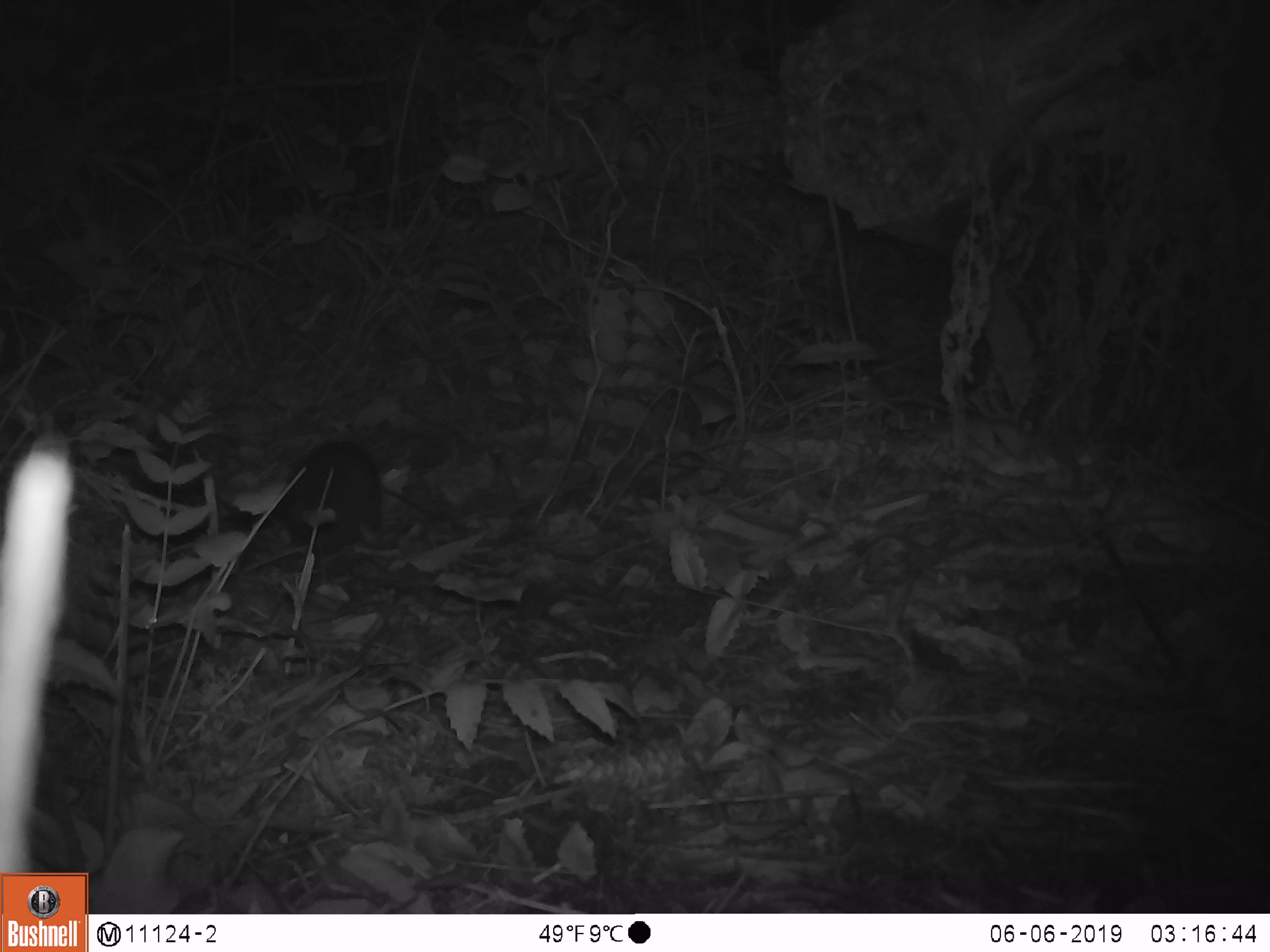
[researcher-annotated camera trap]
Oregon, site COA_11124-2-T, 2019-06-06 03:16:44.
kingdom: Animalia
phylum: Chordata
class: Mammalia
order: Rodentia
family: Aplodontiidae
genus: Aplodontia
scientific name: Aplodontia rufa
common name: mountain beaver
Mountain beaver (Aplodontia rufa).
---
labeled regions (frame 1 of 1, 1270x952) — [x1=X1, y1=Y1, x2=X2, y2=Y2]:
mountain beaver: [x1=279, y1=434, x2=389, y2=554]